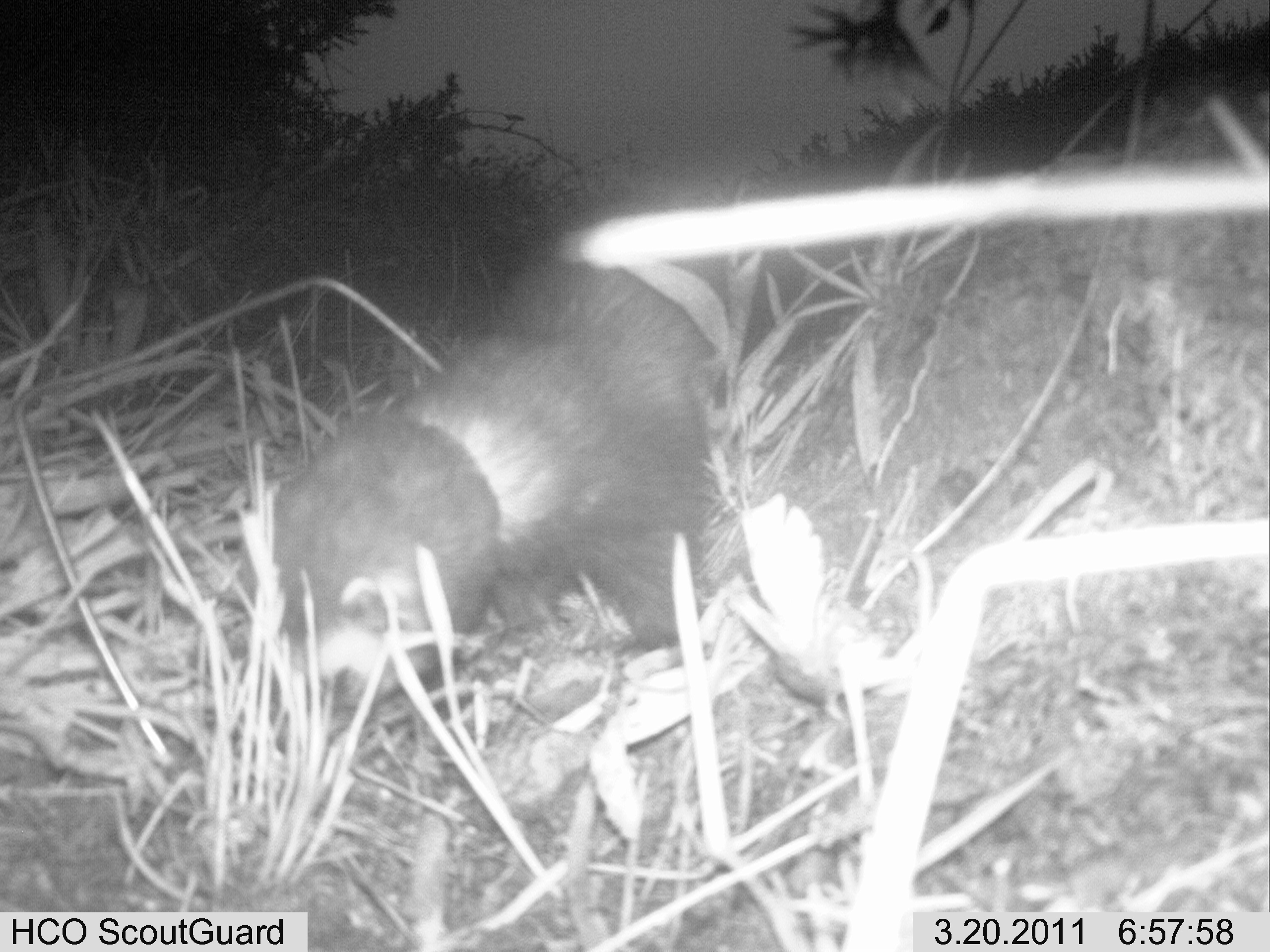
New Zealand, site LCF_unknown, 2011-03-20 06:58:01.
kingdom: Animalia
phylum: Chordata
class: Mammalia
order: Carnivora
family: Mustelidae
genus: Mustela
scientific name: Mustela furo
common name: ferret